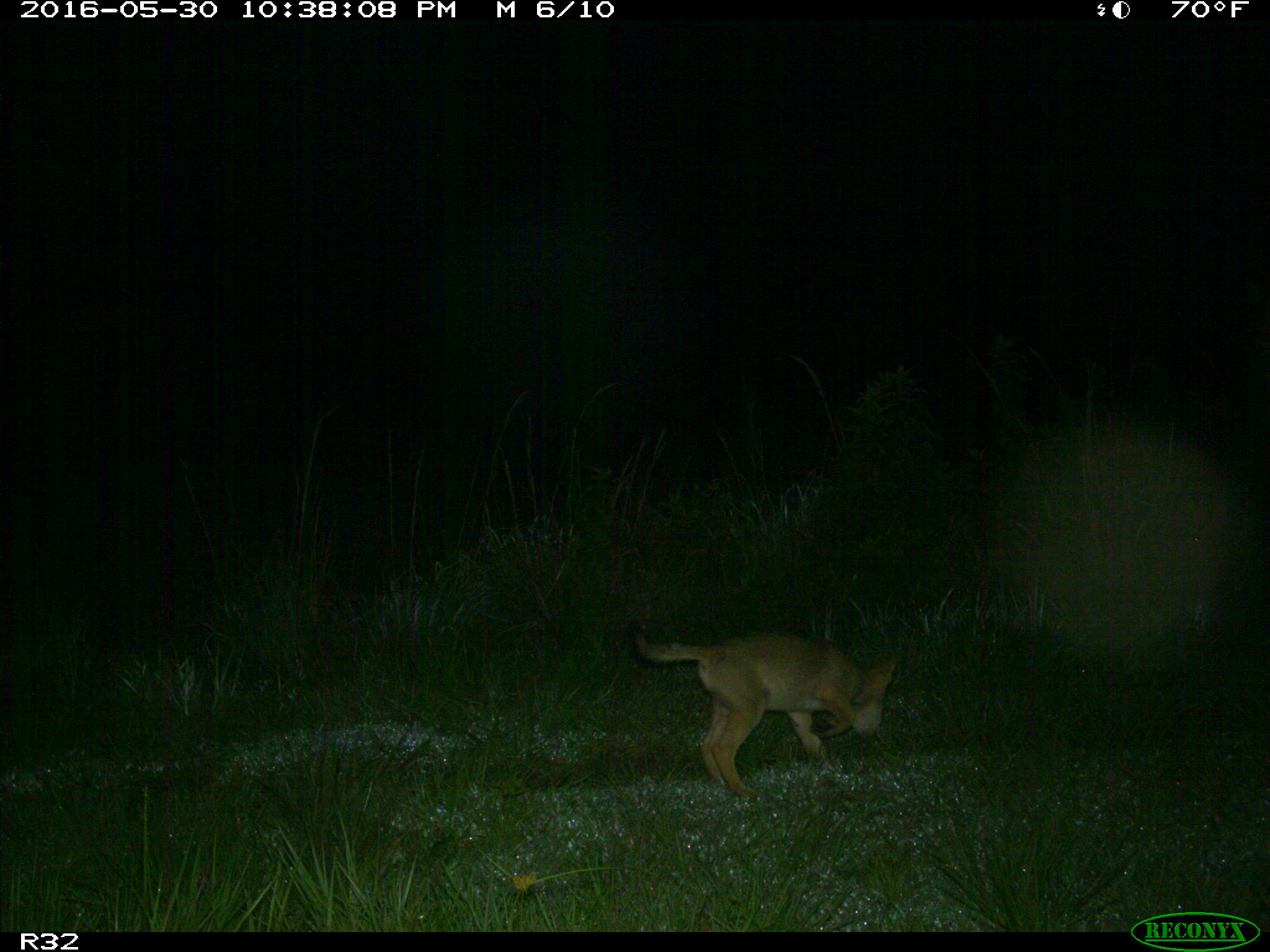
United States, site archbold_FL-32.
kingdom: Animalia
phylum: Chordata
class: Mammalia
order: Carnivora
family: Canidae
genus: Canis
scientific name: Canis latrans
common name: coyote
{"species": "Canis latrans (coyote)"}